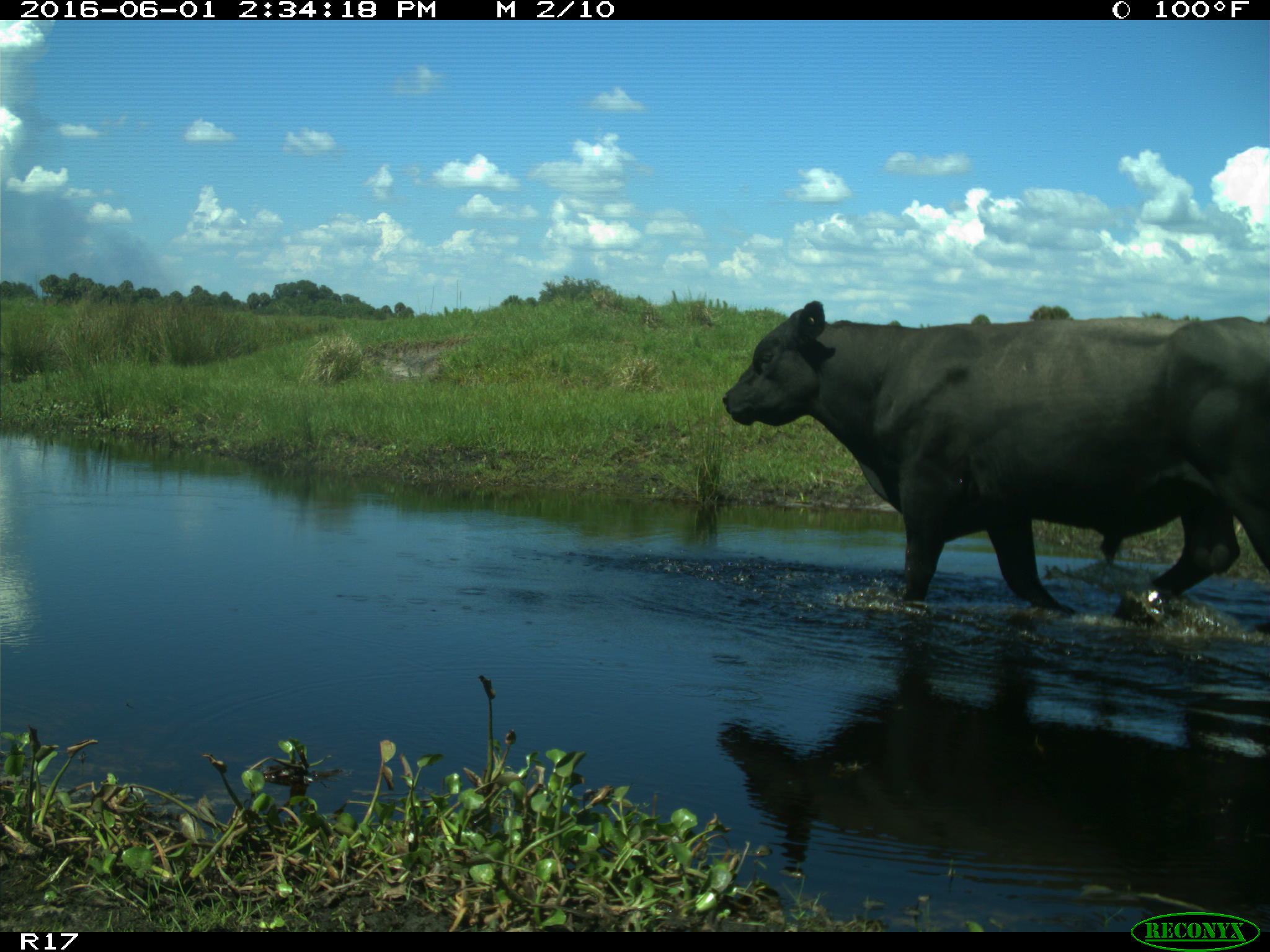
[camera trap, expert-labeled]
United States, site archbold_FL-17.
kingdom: Animalia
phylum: Chordata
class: Mammalia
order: Artiodactyla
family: Bovidae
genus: Bos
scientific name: Bos taurus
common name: domestic cow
Bos taurus (domestic cow).